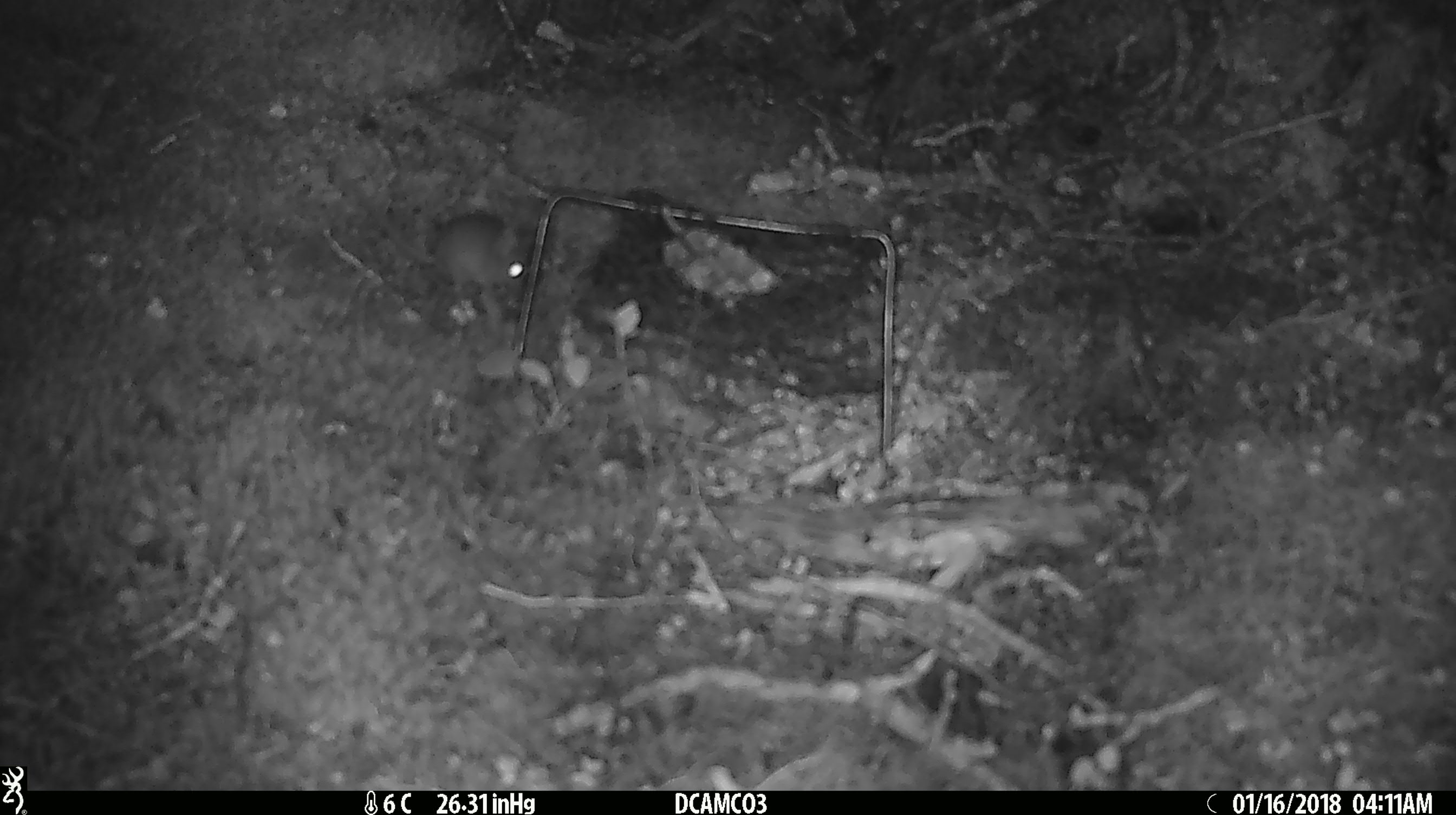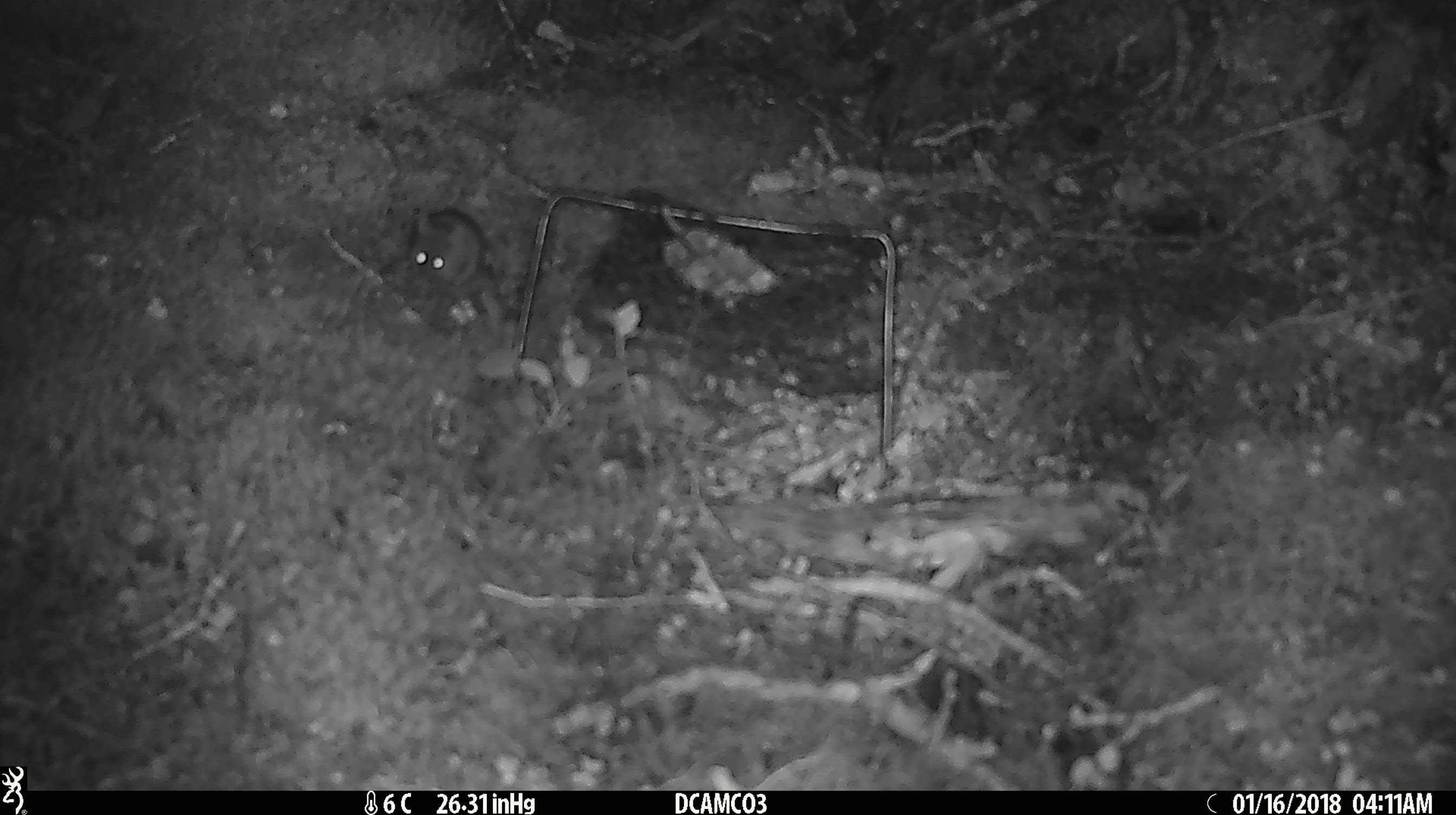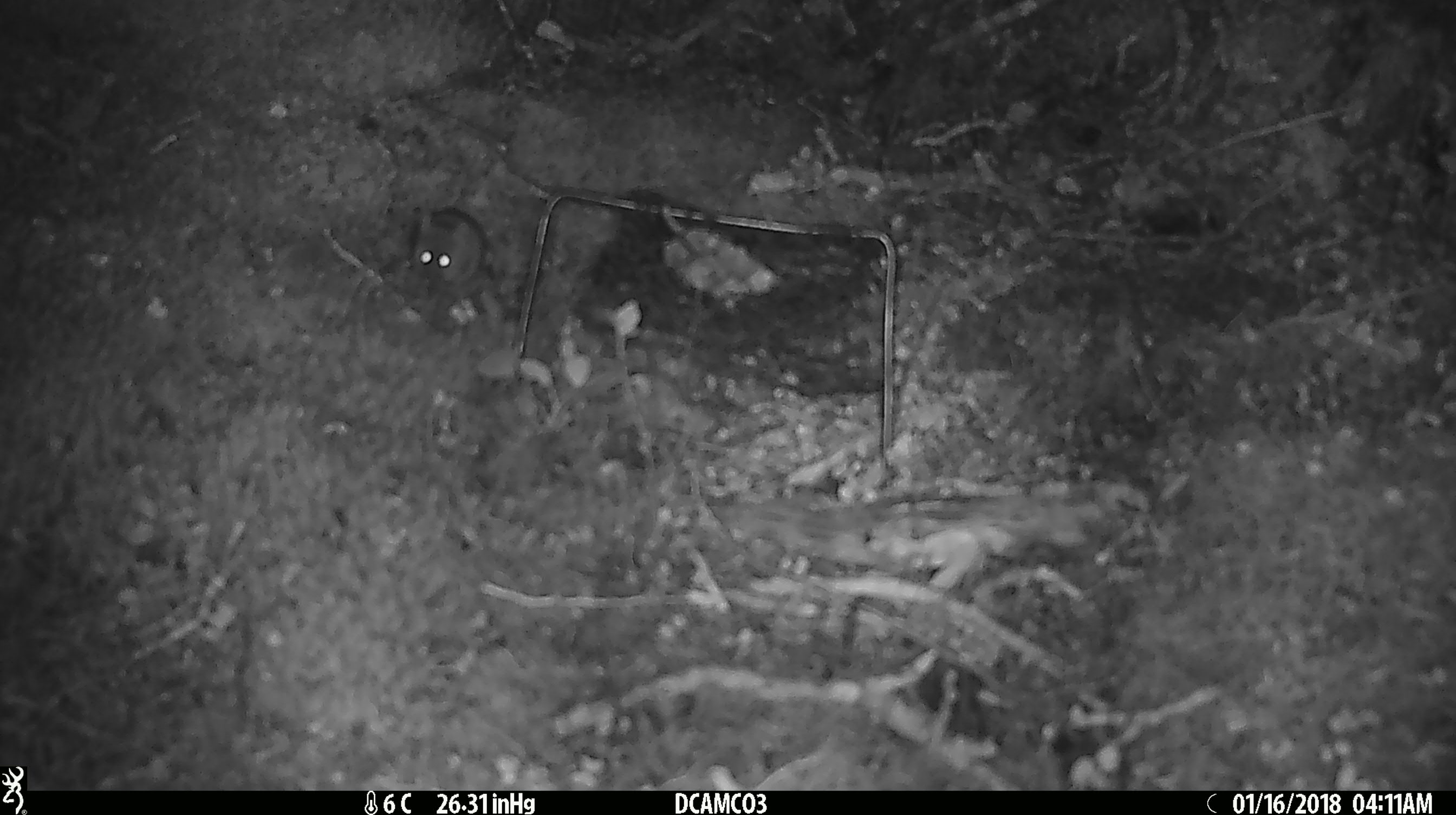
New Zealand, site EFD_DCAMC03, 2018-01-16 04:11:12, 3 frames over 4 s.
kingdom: Animalia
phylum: Chordata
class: Mammalia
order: Rodentia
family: Muridae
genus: Mus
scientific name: Mus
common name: mouse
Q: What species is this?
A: Mouse (Mus).